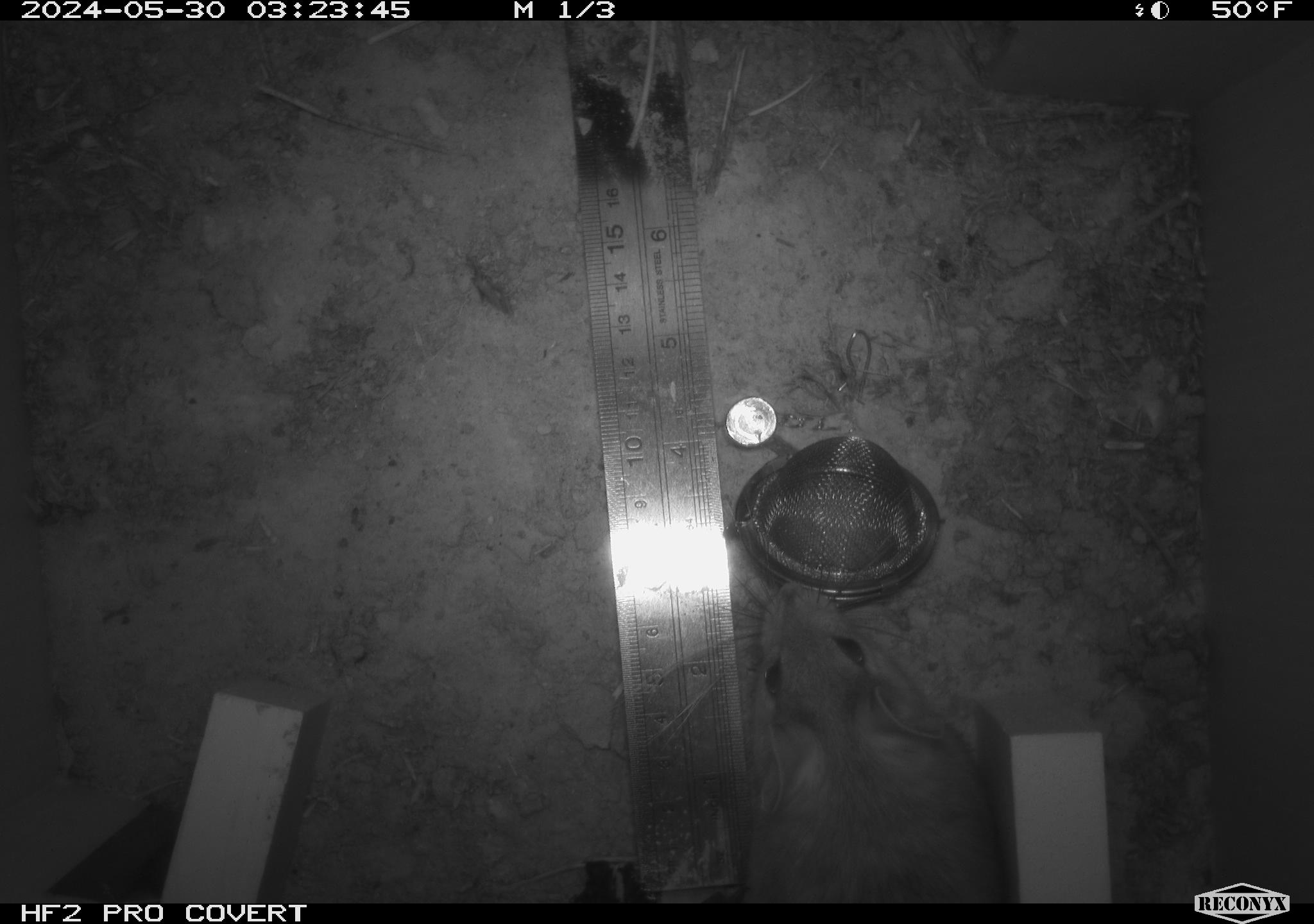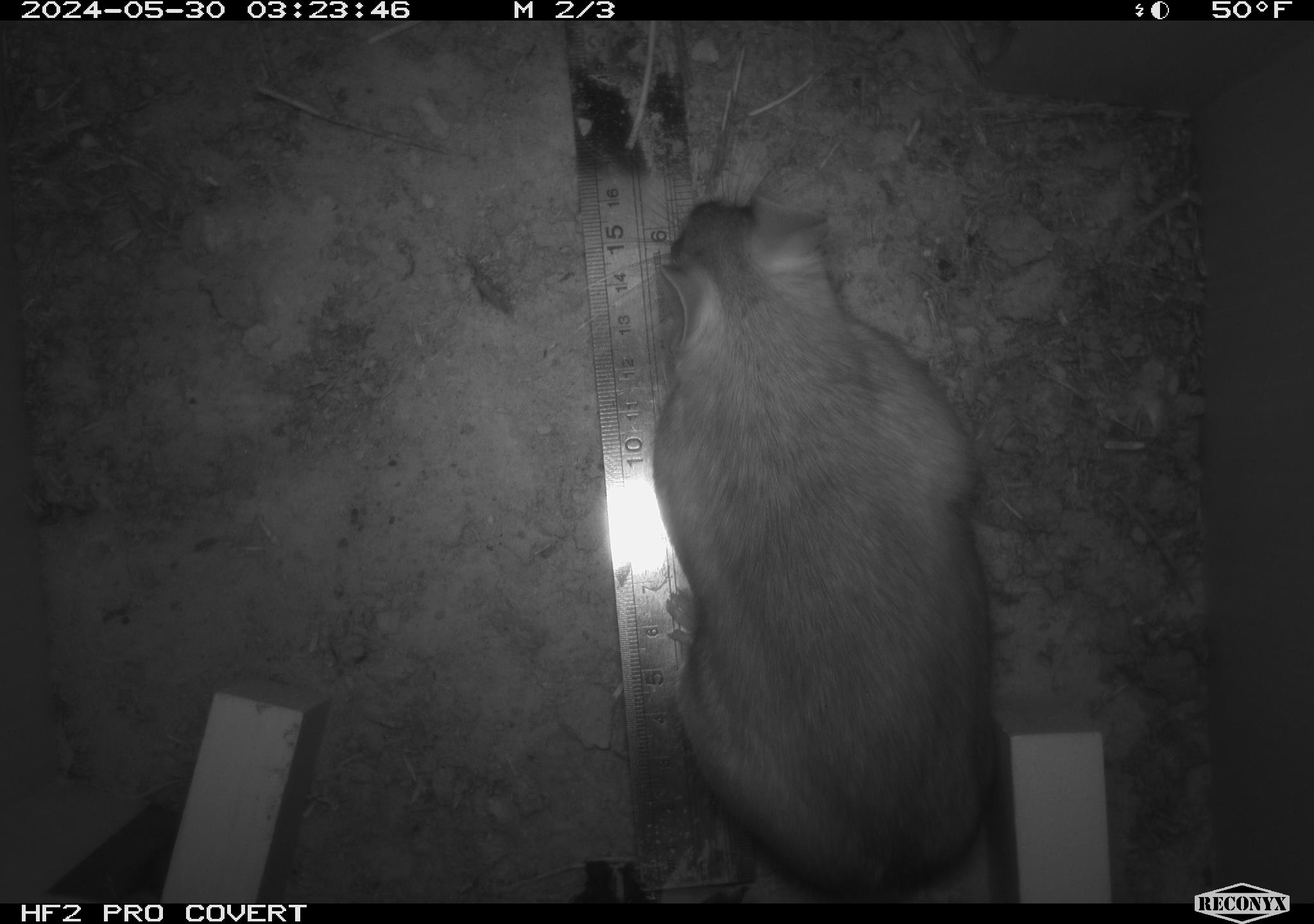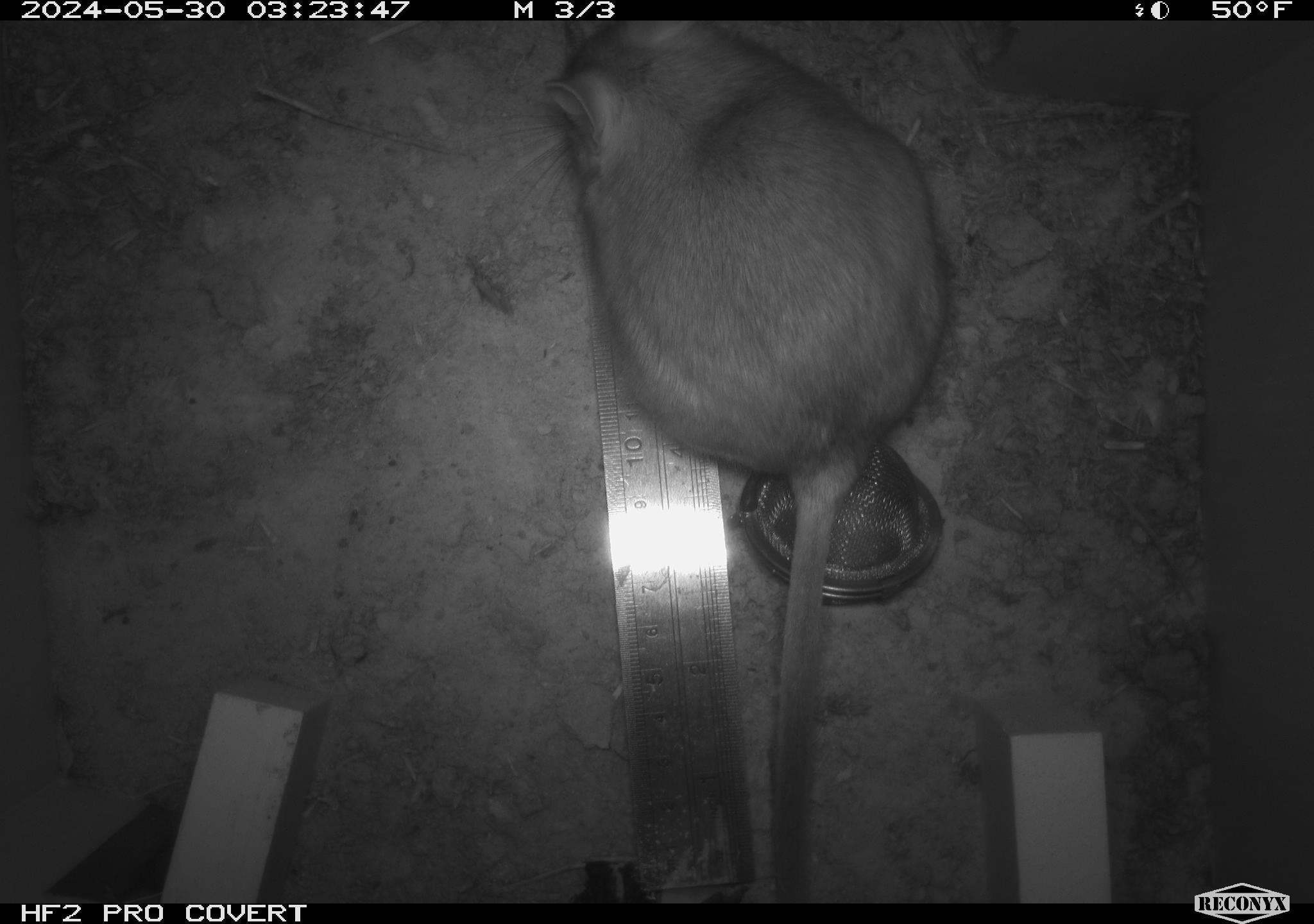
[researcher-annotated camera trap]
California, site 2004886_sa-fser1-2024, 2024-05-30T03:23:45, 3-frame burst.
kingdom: Animalia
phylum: Chordata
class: Mammalia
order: Rodentia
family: Sciuridae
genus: Neotamias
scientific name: Neotamias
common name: western chipmunks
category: neotamias species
Neotamias species (western chipmunks) (Neotamias).